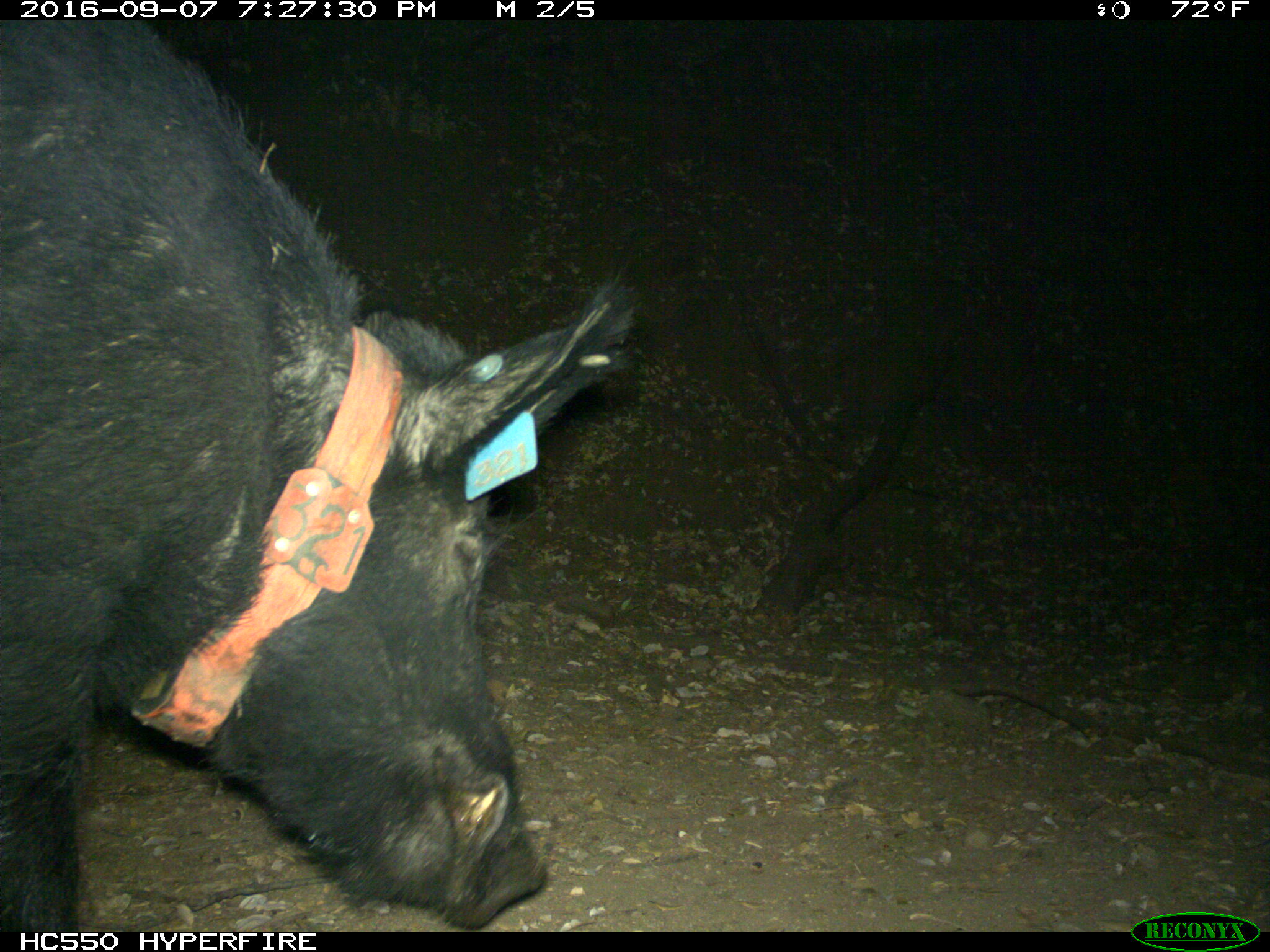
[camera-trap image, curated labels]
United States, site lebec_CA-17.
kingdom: Animalia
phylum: Chordata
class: Mammalia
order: Artiodactyla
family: Suidae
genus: Sus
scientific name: Sus scrofa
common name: wild boar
Sus scrofa (wild boar).